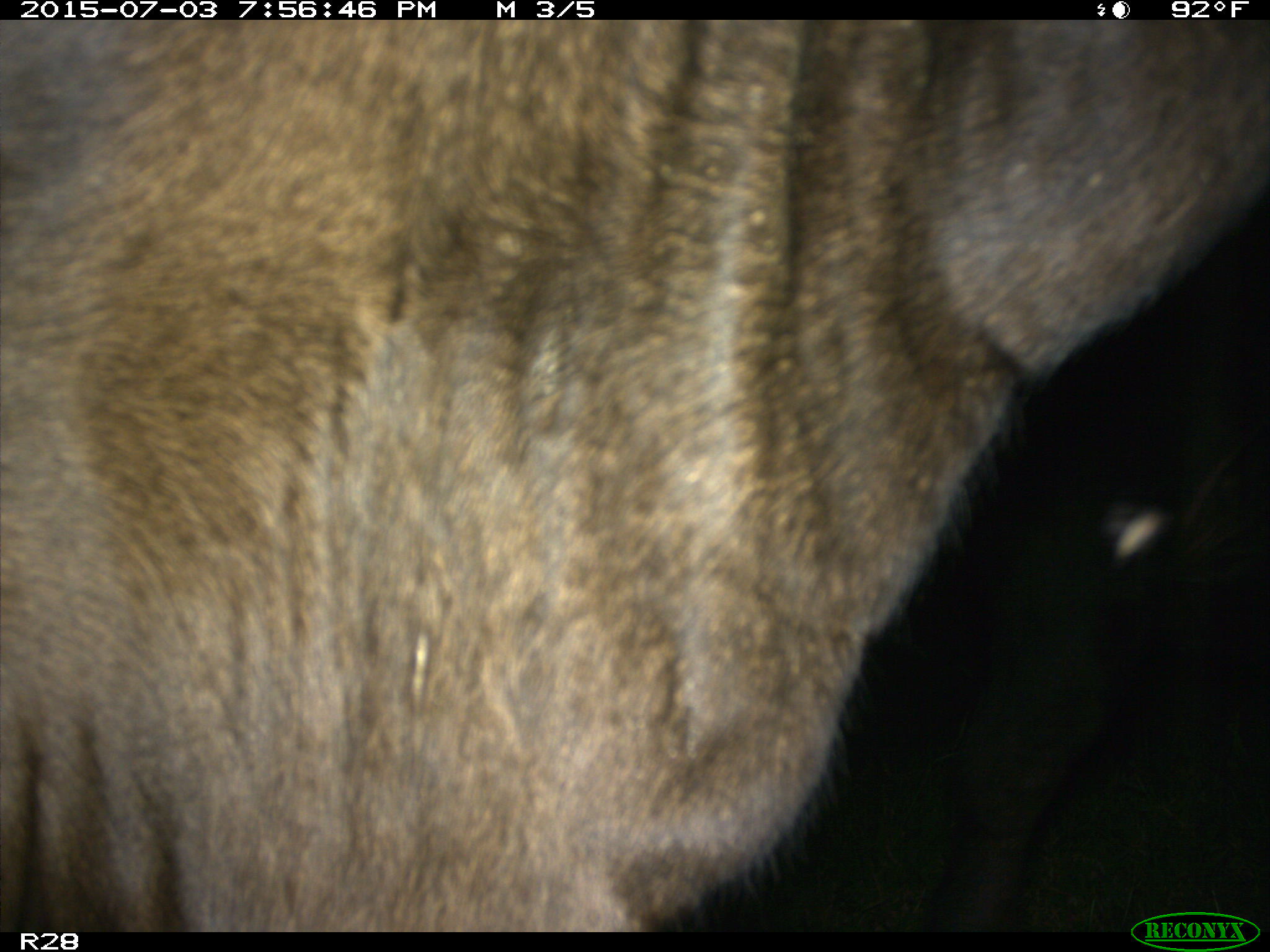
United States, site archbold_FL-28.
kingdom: Animalia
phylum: Chordata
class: Mammalia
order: Artiodactyla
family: Bovidae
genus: Bos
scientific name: Bos taurus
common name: domestic cow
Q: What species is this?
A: Bos taurus (domestic cow).